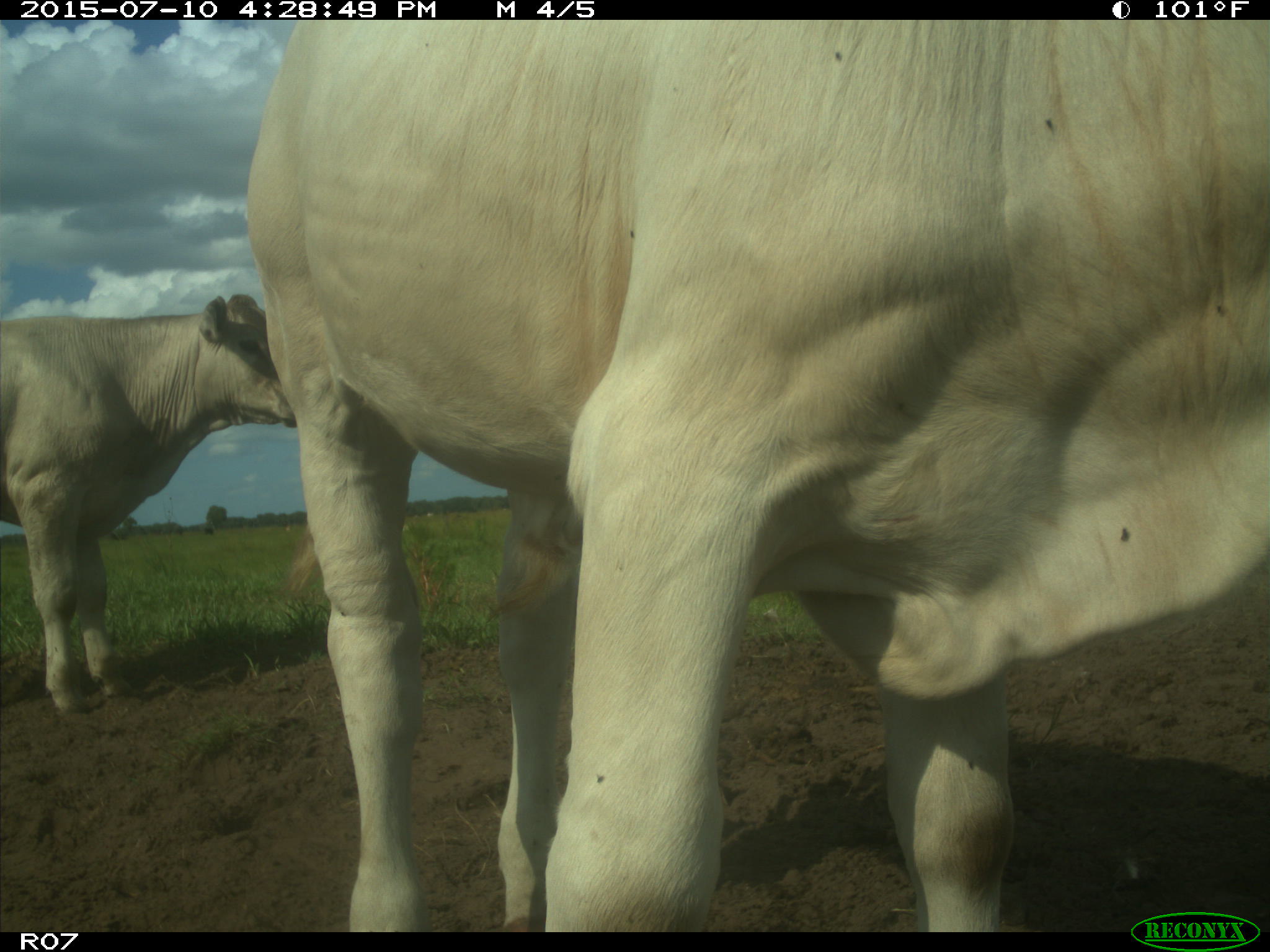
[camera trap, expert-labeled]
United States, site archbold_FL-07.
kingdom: Animalia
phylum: Chordata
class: Mammalia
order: Artiodactyla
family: Bovidae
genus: Bos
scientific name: Bos taurus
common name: domestic cow